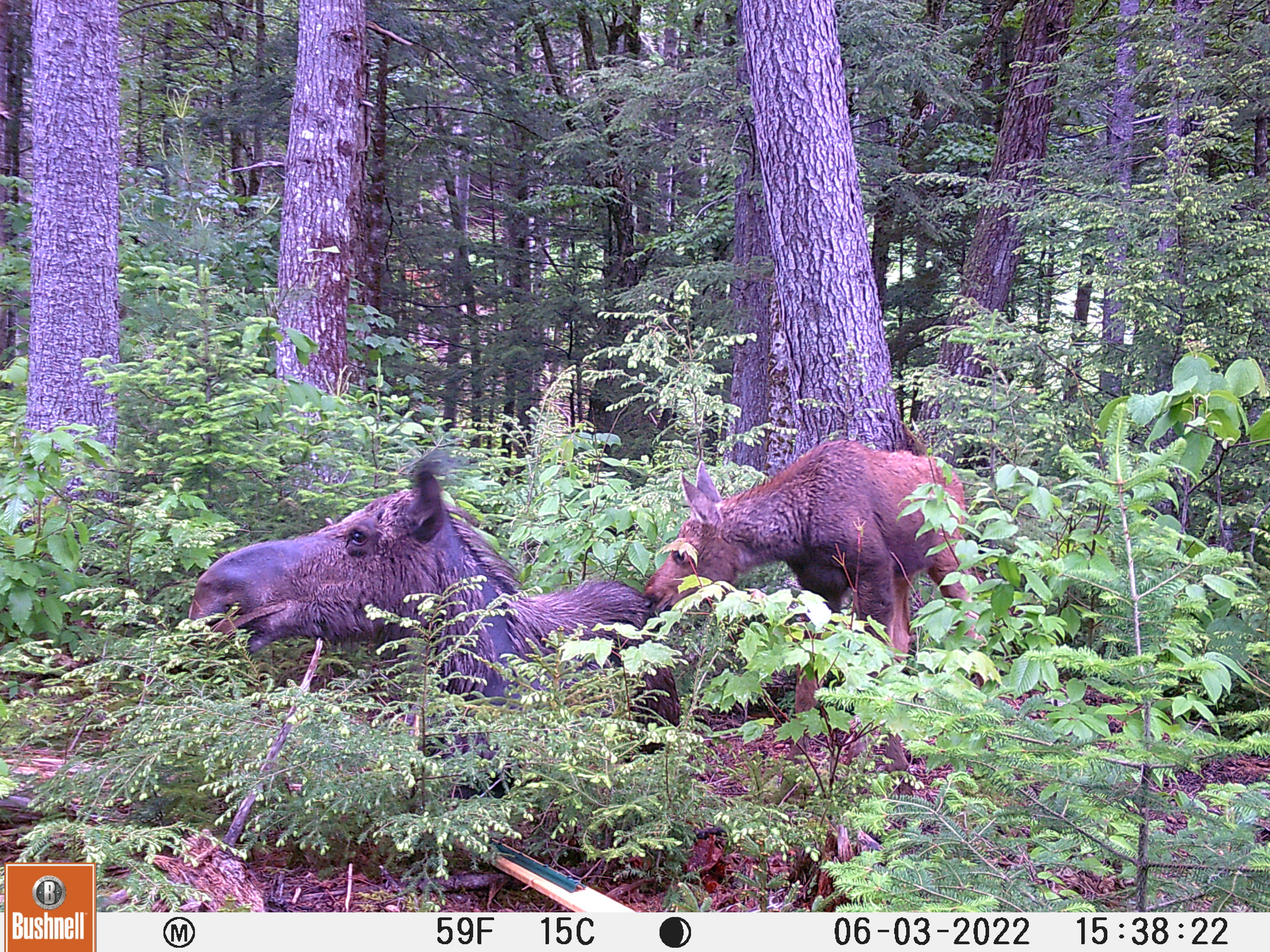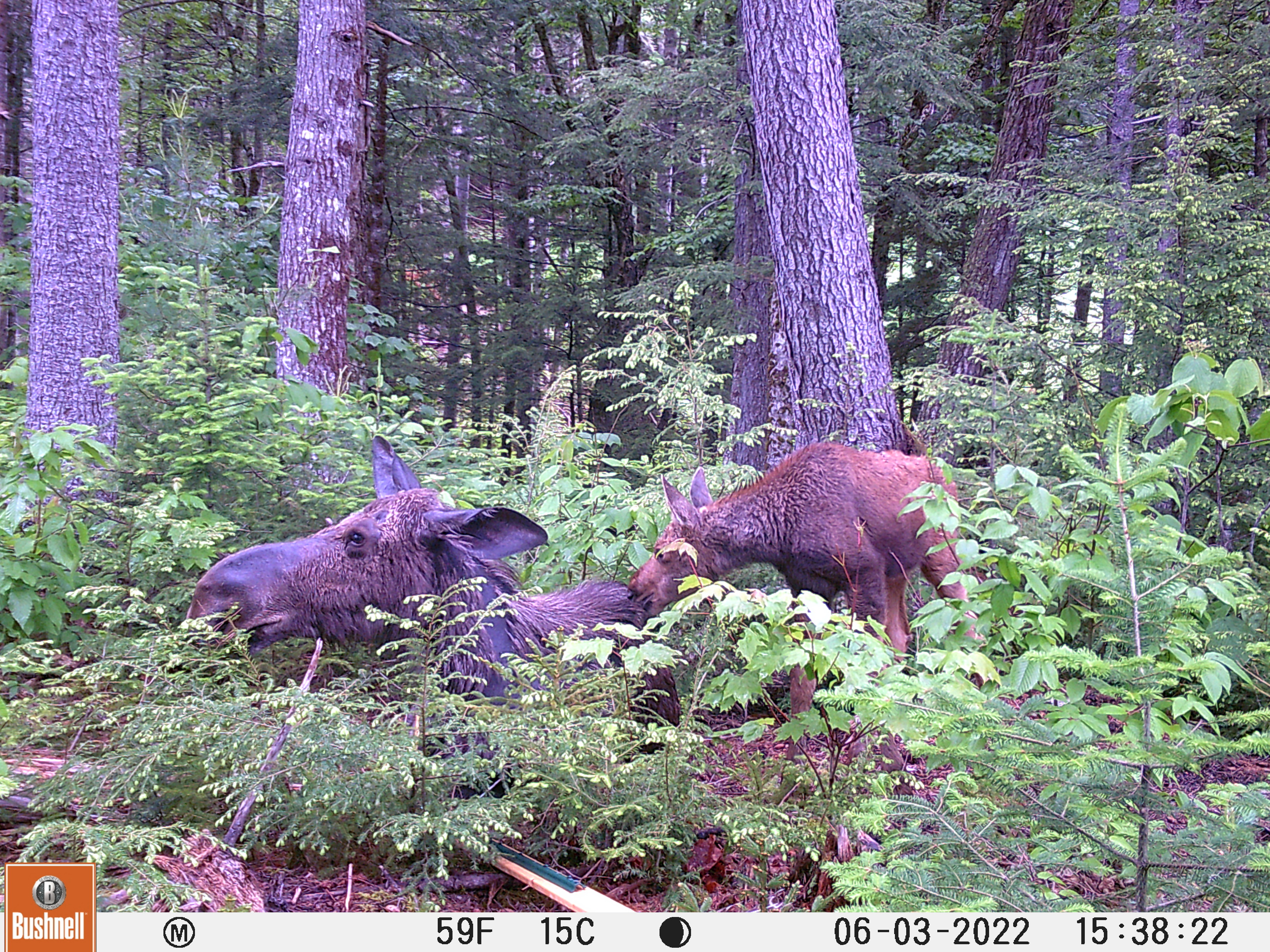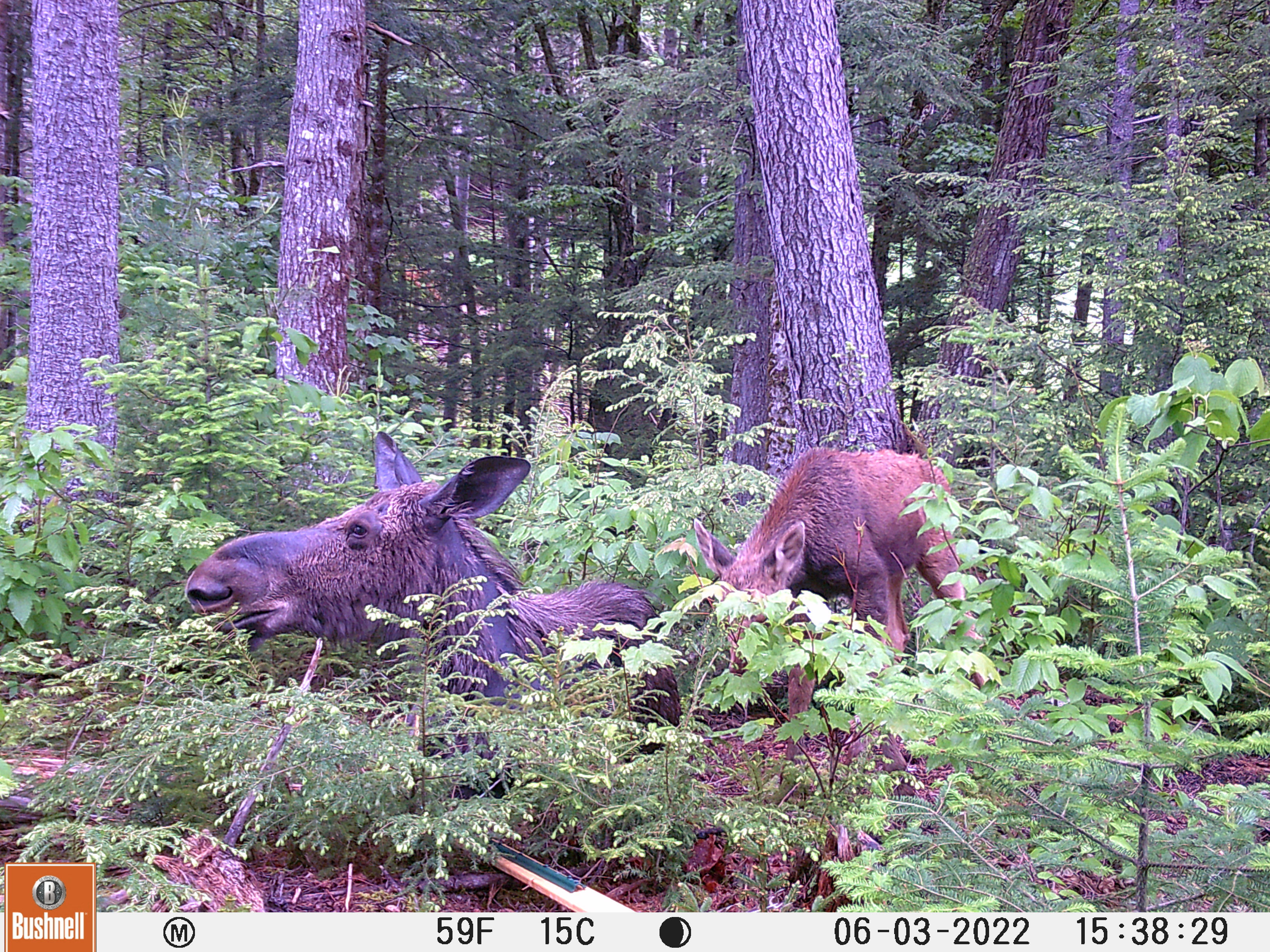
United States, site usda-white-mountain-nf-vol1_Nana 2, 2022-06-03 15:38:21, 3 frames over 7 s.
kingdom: Animalia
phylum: Chordata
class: Mammalia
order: Artiodactyla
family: Cervidae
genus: Alces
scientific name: Alces alces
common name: moose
Moose (Alces alces).